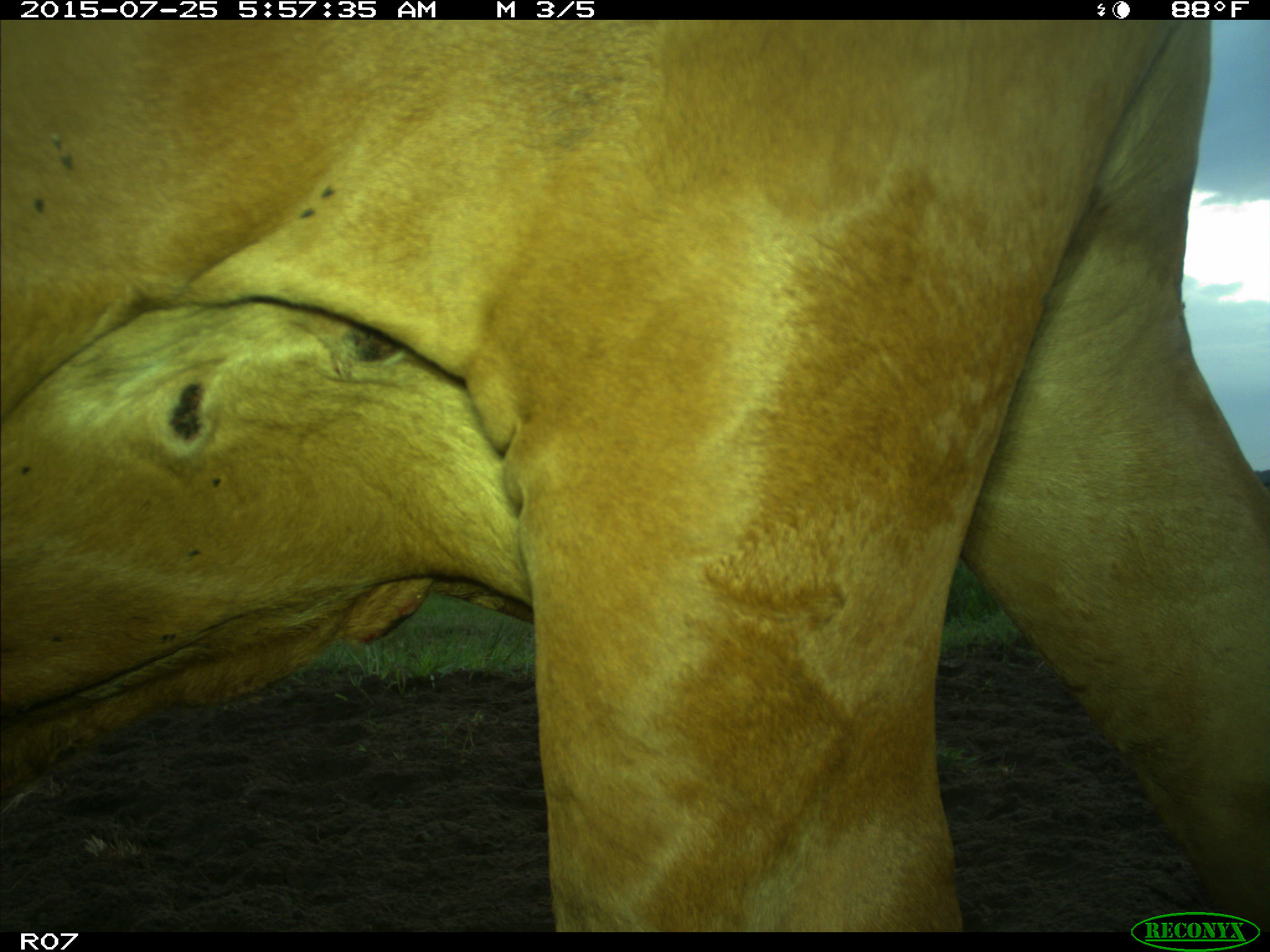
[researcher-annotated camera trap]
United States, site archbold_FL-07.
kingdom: Animalia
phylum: Chordata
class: Mammalia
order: Artiodactyla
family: Bovidae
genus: Bos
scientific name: Bos taurus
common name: domestic cow